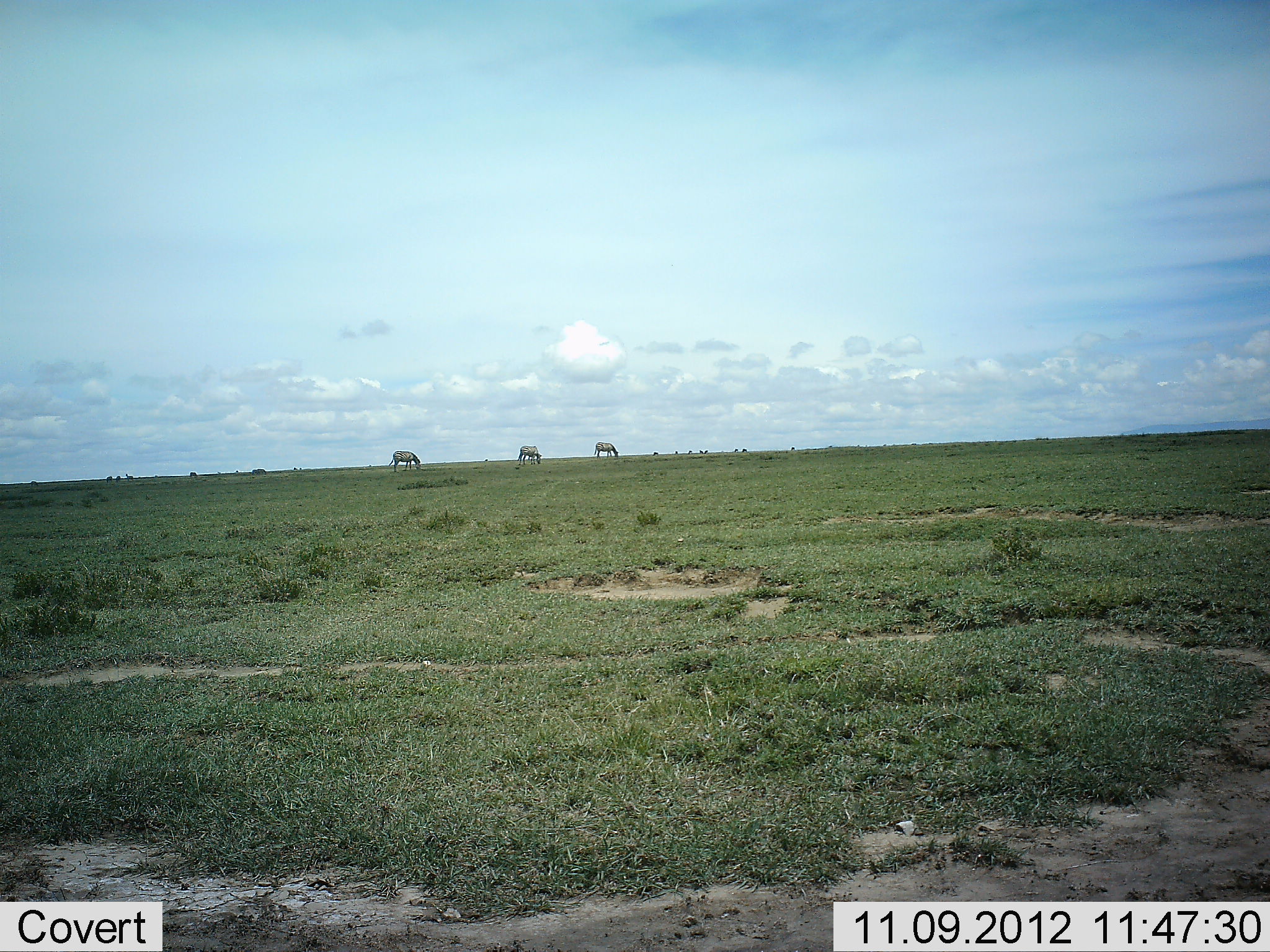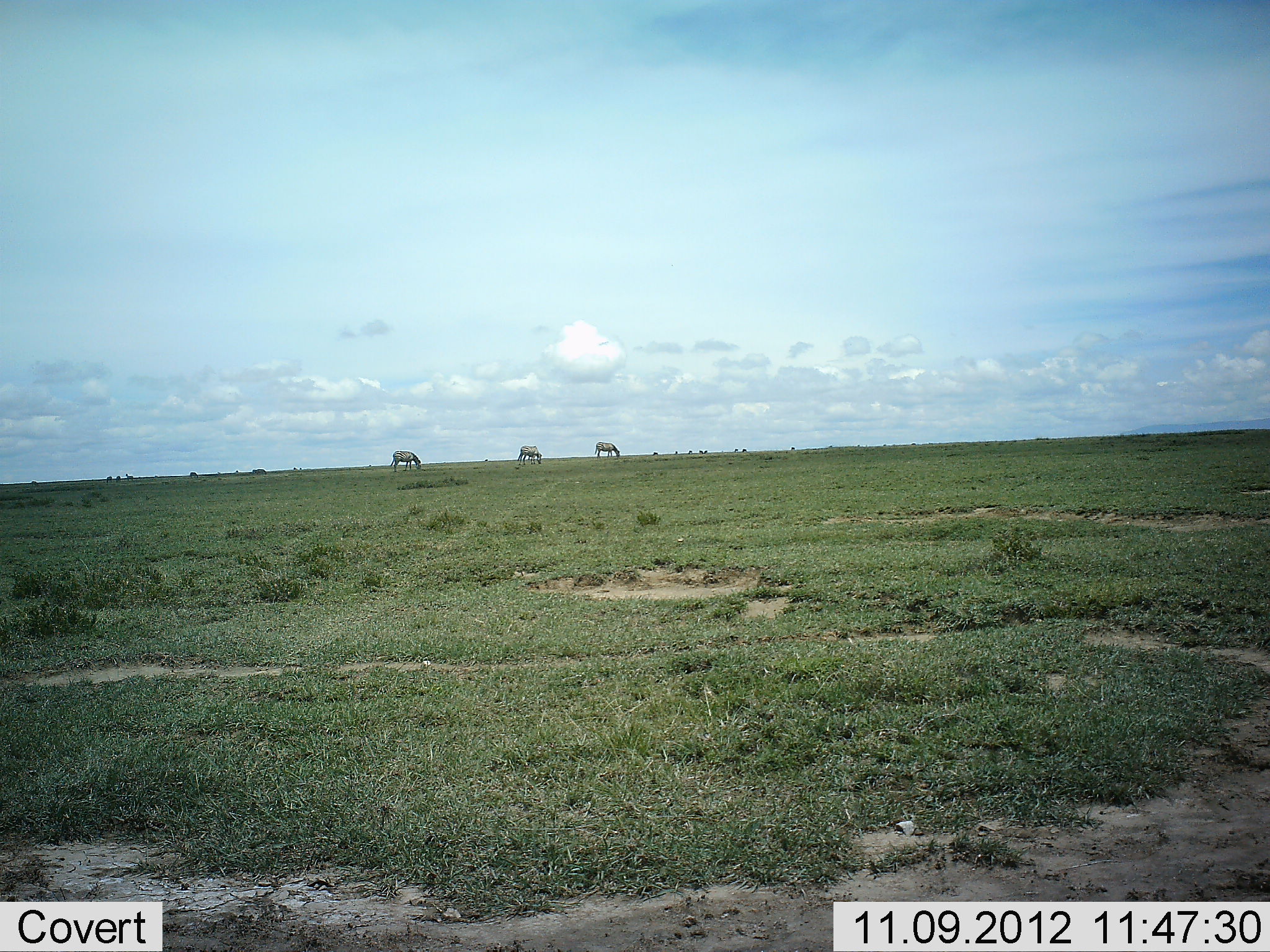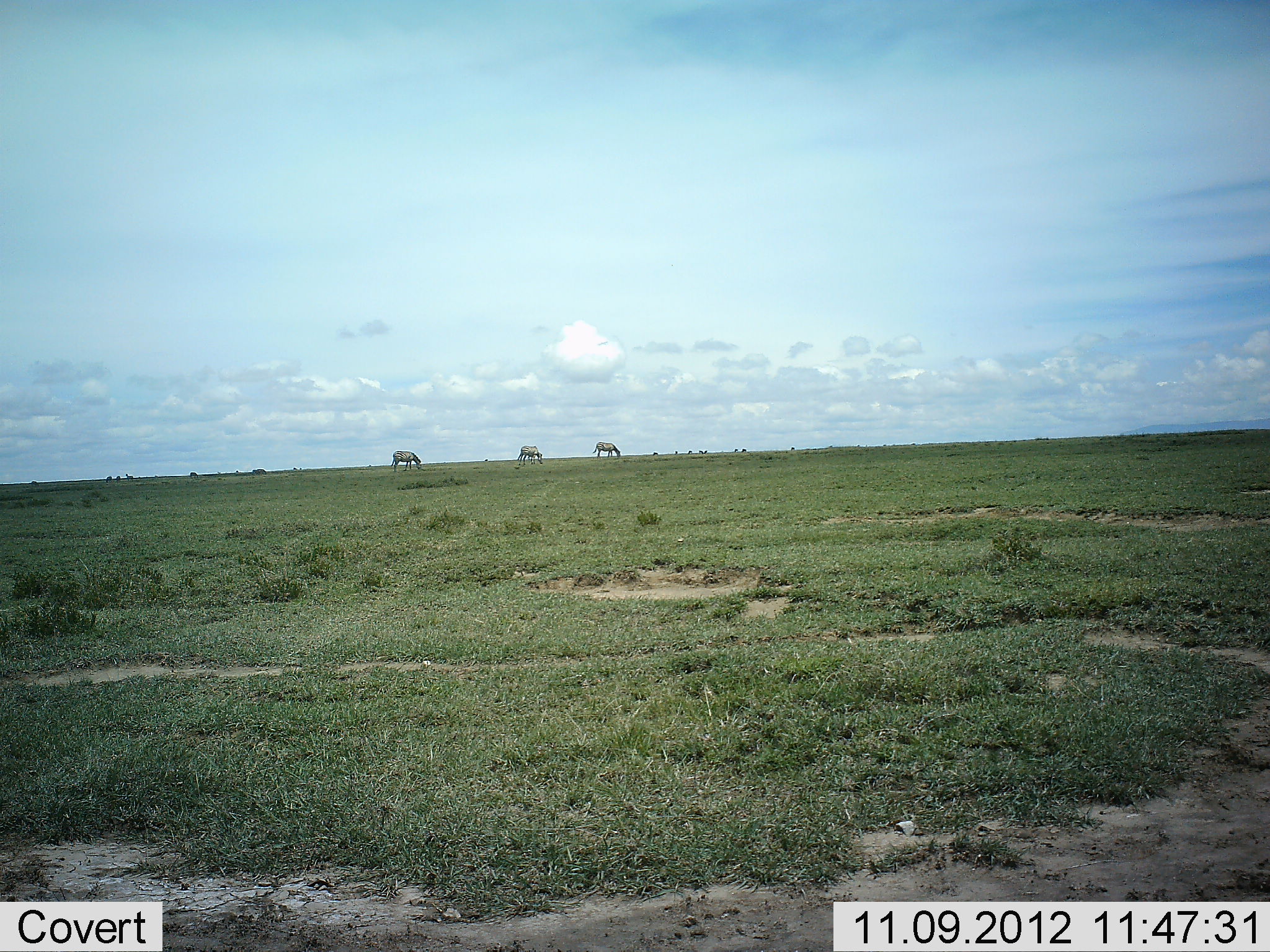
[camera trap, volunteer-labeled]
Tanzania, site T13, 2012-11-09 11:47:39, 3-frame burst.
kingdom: Animalia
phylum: Chordata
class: Mammalia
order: Perissodactyla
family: Equidae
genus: Equus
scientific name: Equus quagga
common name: plains zebra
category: zebra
Zebra (plains zebra) (Equus quagga), count 3. Behavior (volunteer vote fractions): standing 30%, resting 0%, moving 20%, interacting 0%. Young present (vote fraction): 0%. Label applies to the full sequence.